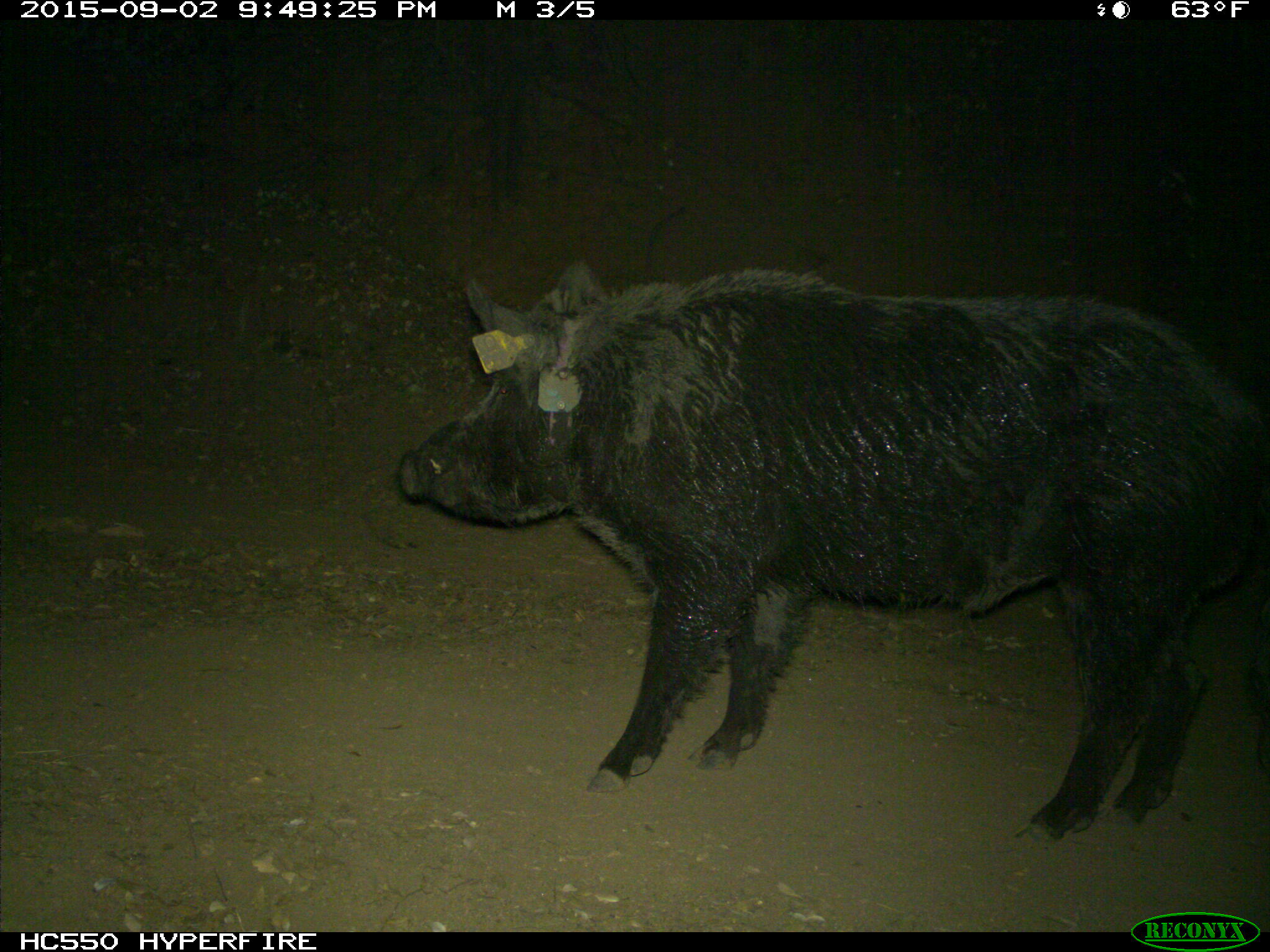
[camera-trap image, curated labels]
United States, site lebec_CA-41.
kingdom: Animalia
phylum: Chordata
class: Mammalia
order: Artiodactyla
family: Suidae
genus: Sus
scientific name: Sus scrofa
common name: wild boar